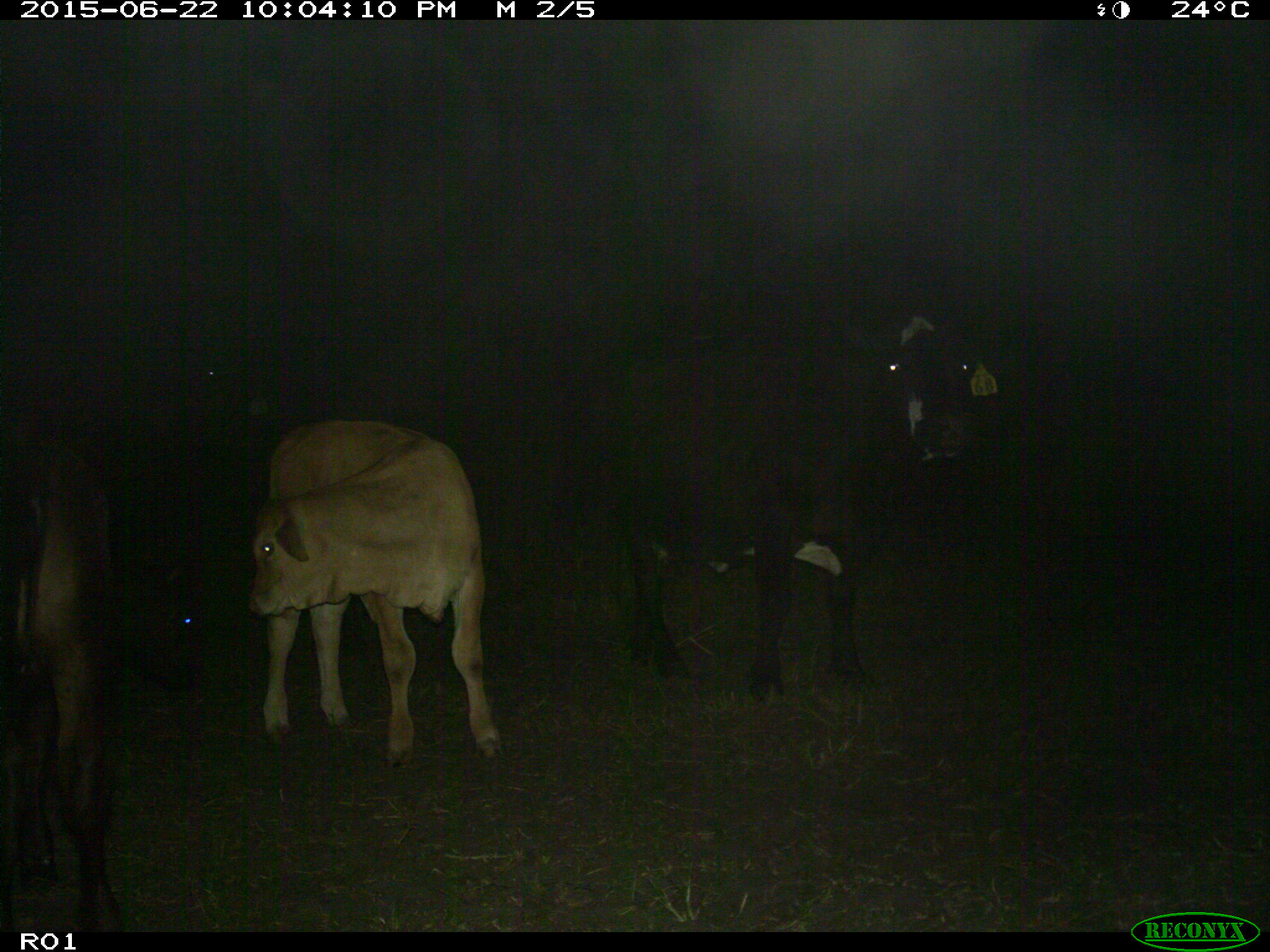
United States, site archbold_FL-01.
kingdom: Animalia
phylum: Chordata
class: Mammalia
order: Artiodactyla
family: Bovidae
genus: Bos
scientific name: Bos taurus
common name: domestic cow